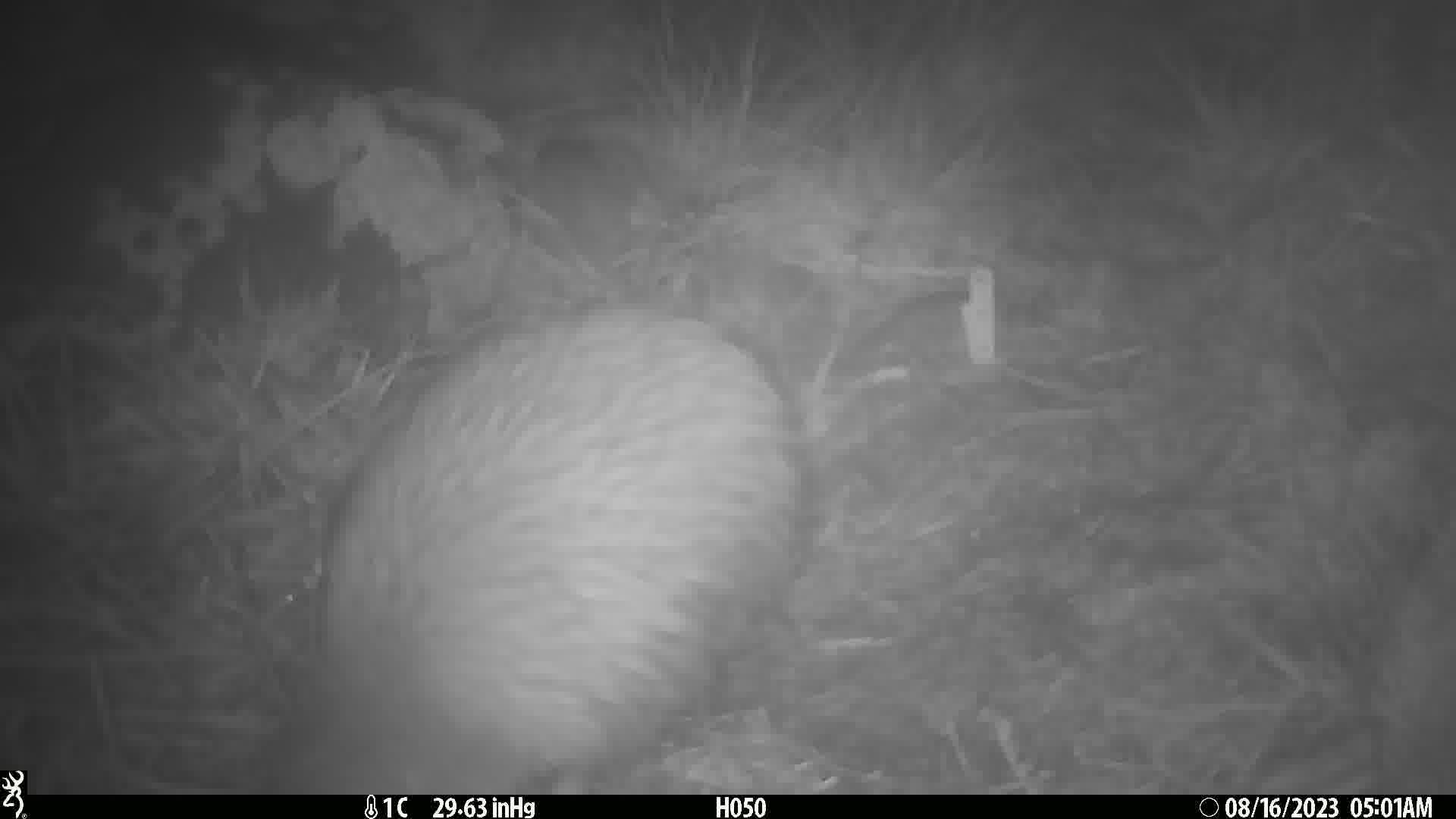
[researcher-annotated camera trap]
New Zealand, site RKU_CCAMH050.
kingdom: Animalia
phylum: Chordata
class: Aves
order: Apterygiformes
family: Apterygidae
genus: Apteryx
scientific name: Apteryx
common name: kiwi